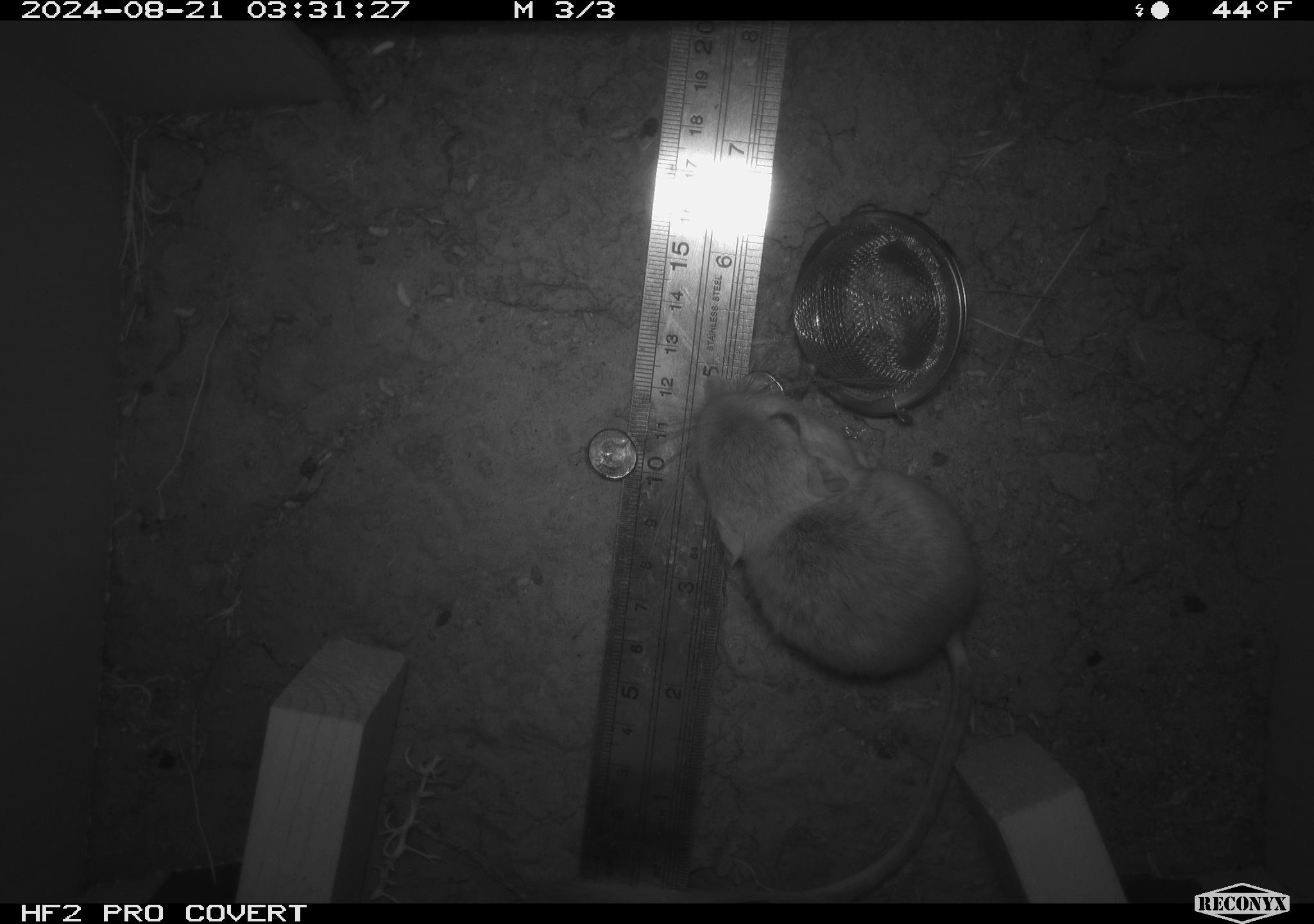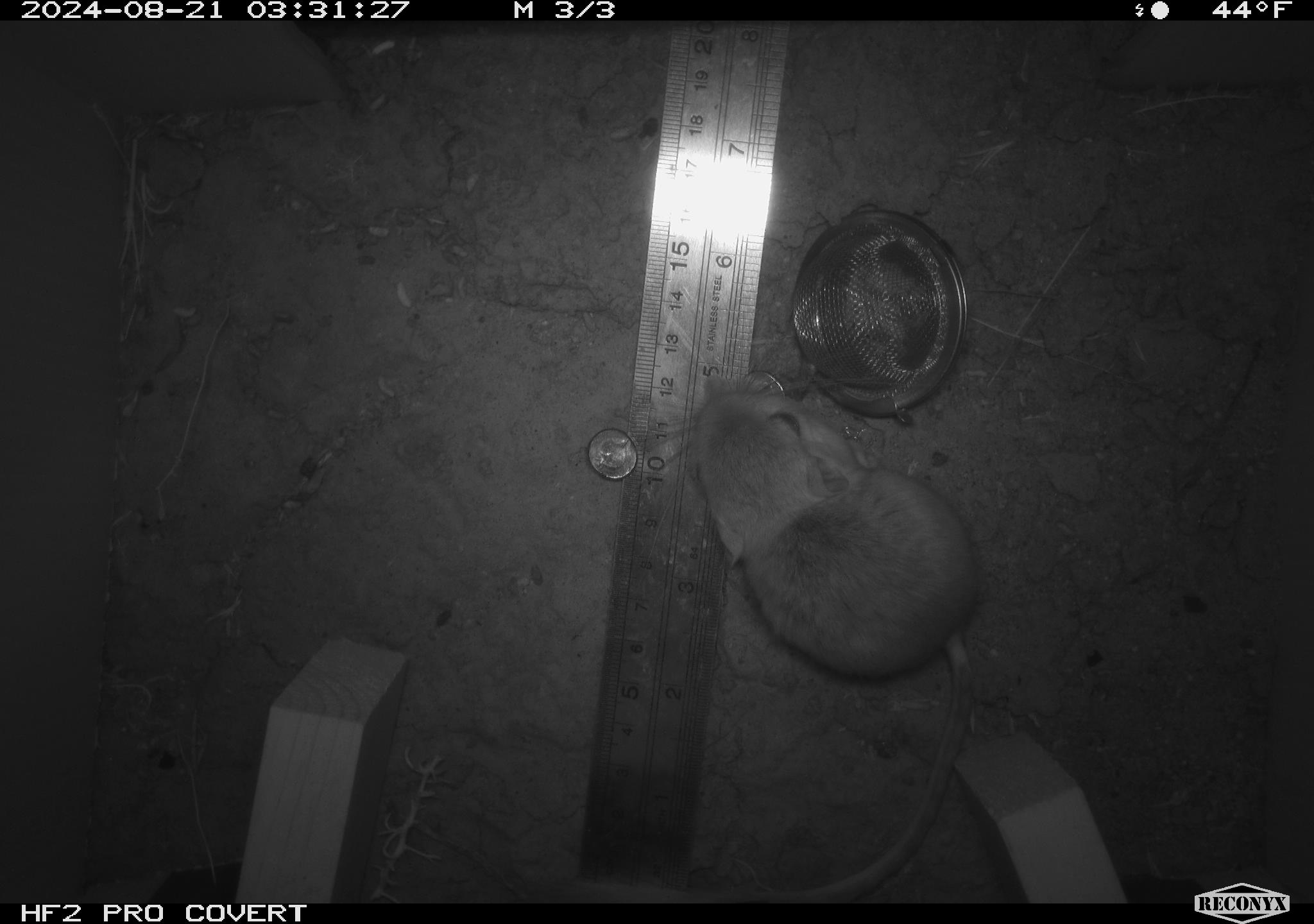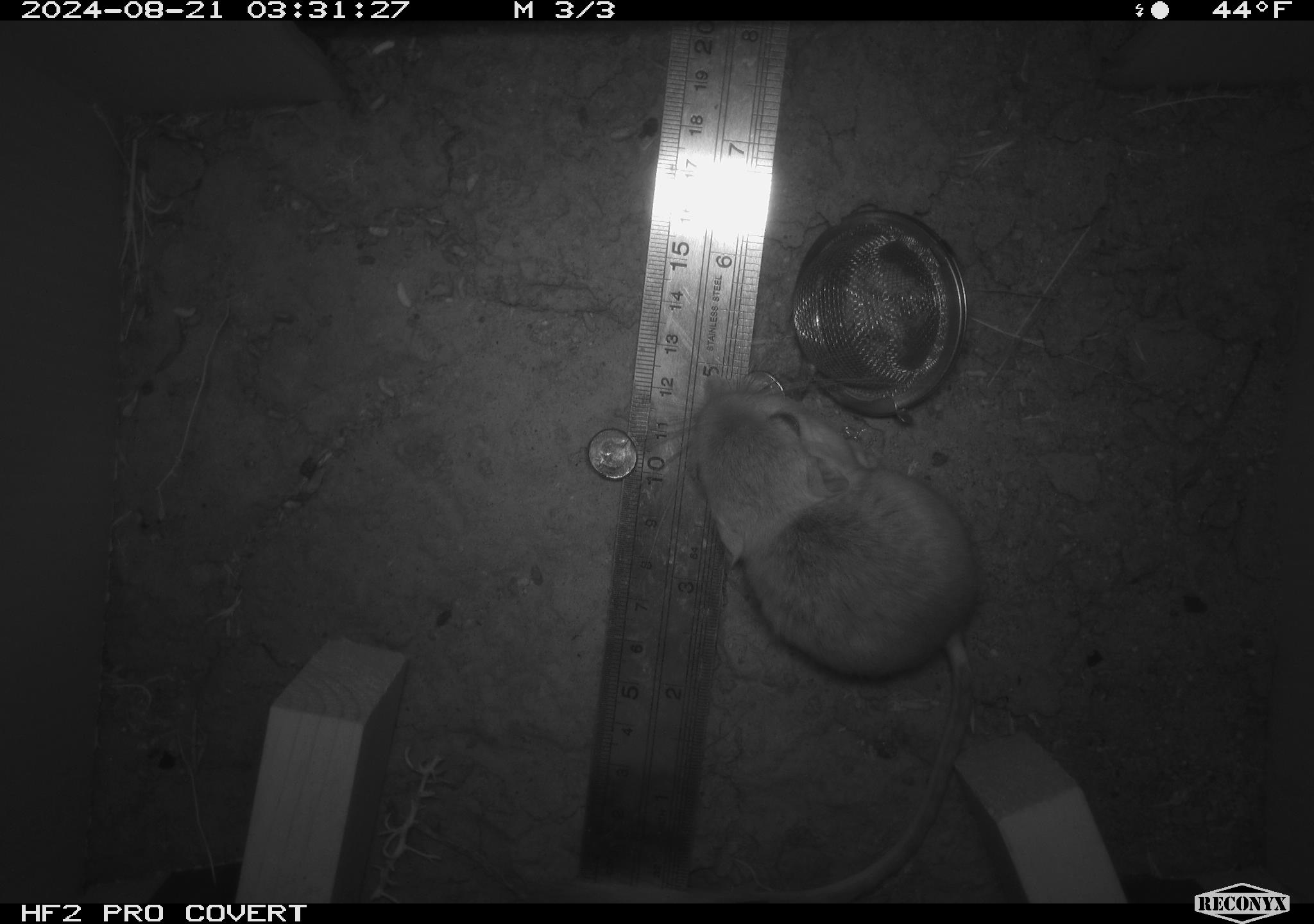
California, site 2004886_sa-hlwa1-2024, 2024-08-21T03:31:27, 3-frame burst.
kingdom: Animalia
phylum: Chordata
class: Mammalia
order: Rodentia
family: Heteromyidae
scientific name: Heteromyidae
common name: kangaroo rats and pocket mice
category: heteromyidae family